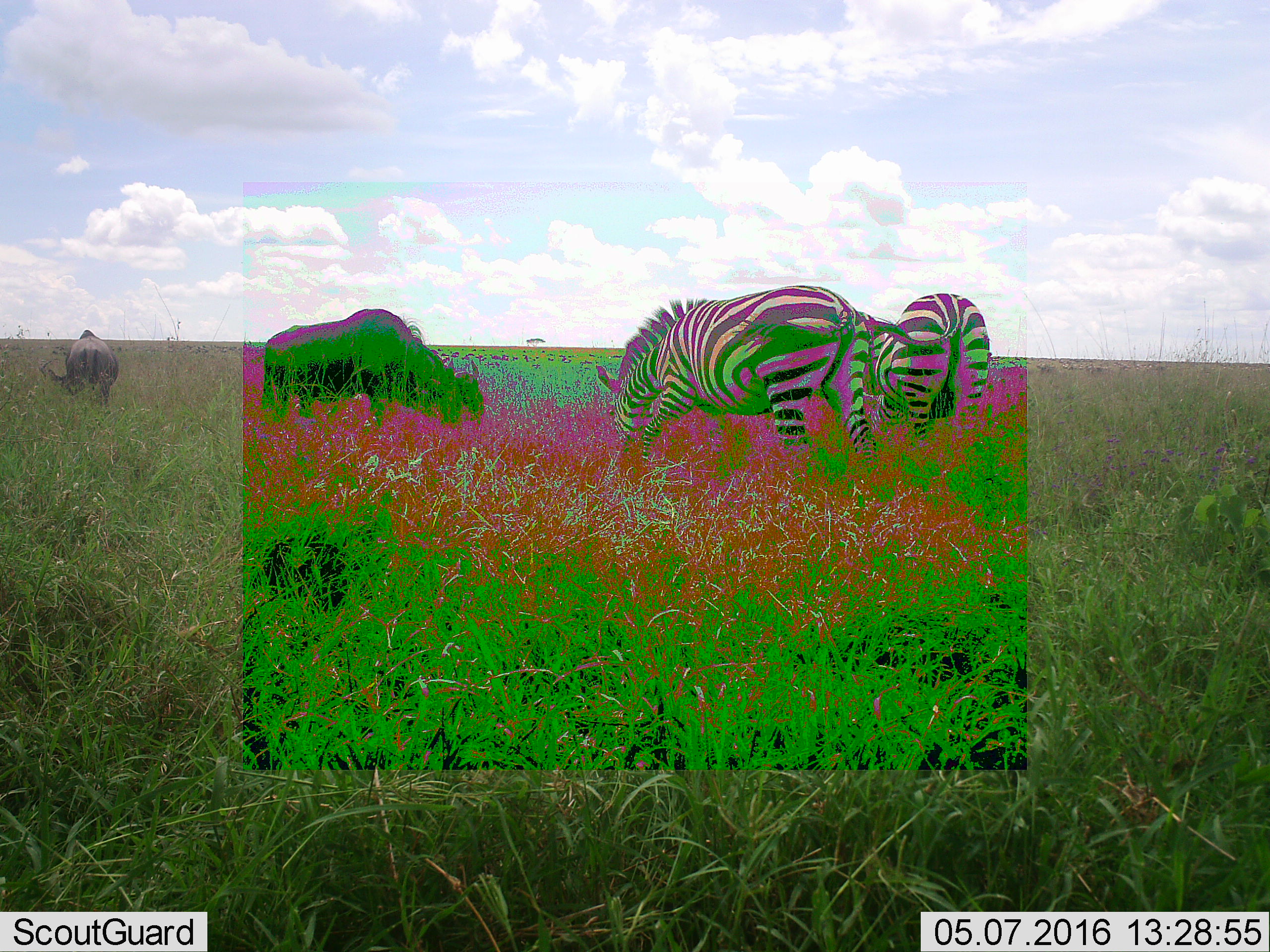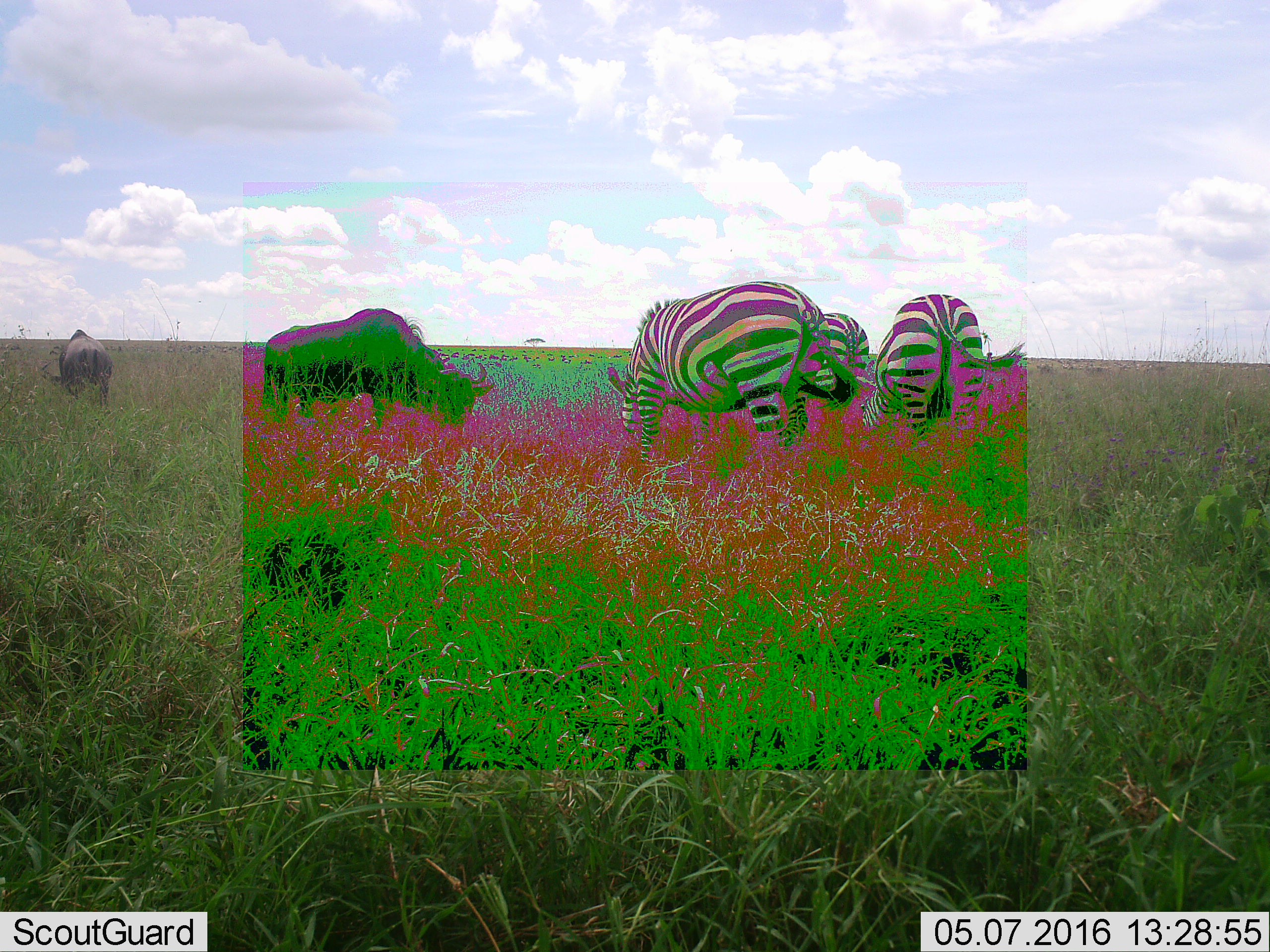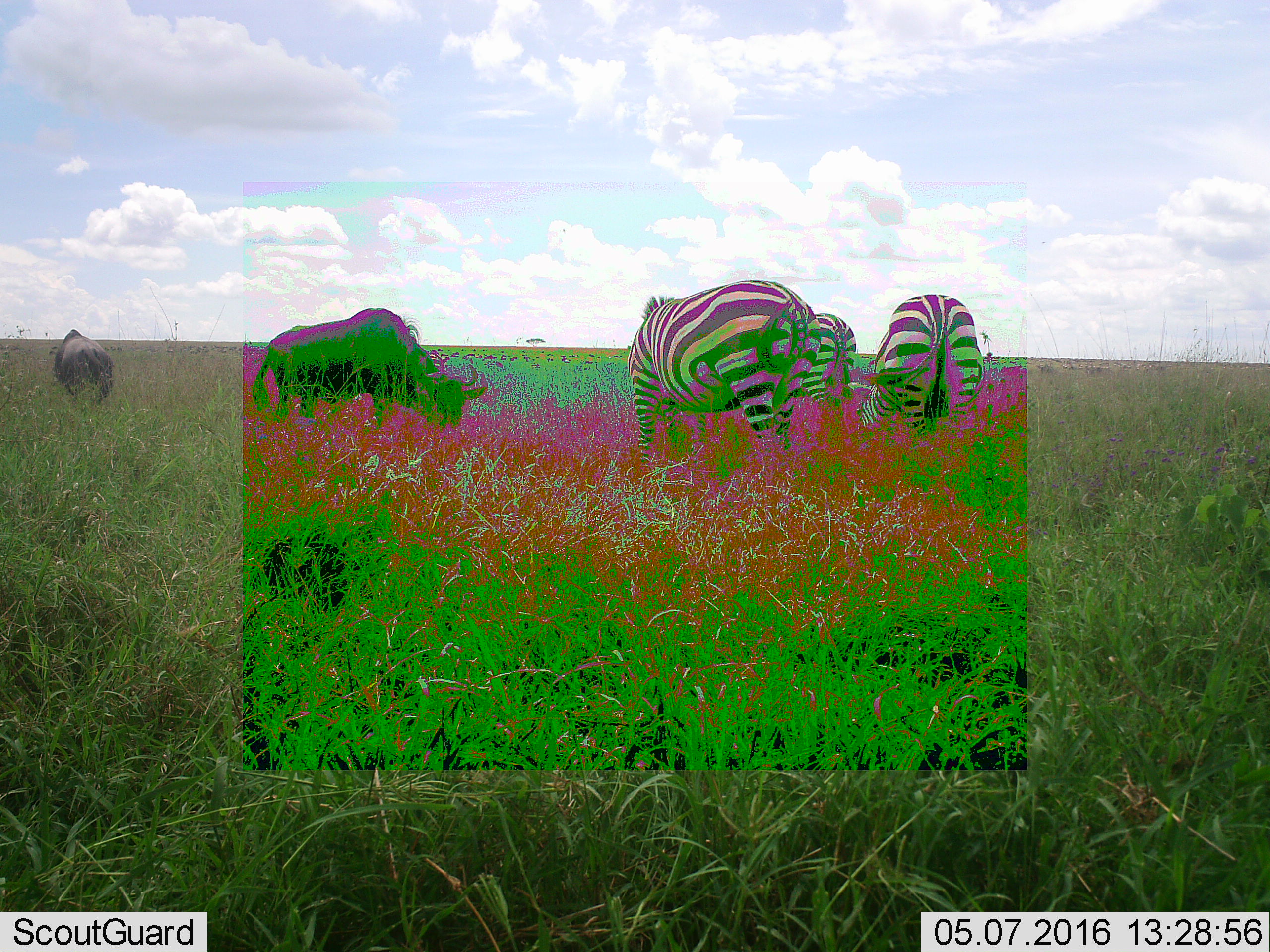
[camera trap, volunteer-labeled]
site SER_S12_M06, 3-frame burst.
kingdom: Animalia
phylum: Chordata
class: Mammalia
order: Artiodactyla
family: Bovidae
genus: Connochaetes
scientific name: Connochaetes taurinus taurinus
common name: blue wildebeest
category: wildebeestblue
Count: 2.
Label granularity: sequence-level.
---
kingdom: Animalia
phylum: Chordata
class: Mammalia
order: Perissodactyla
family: Equidae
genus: Equus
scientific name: Equus quagga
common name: plains zebra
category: zebraplains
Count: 3.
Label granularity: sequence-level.